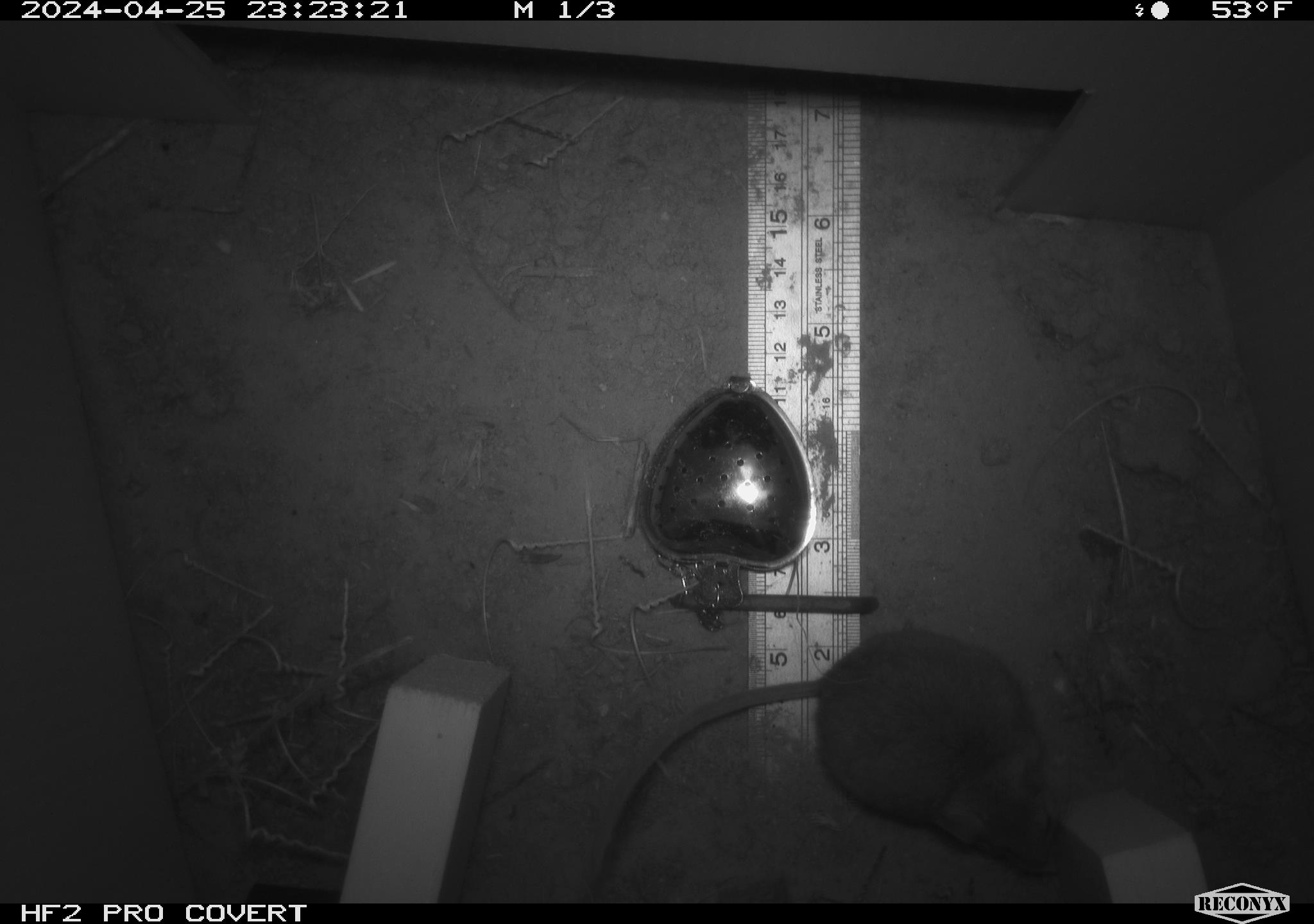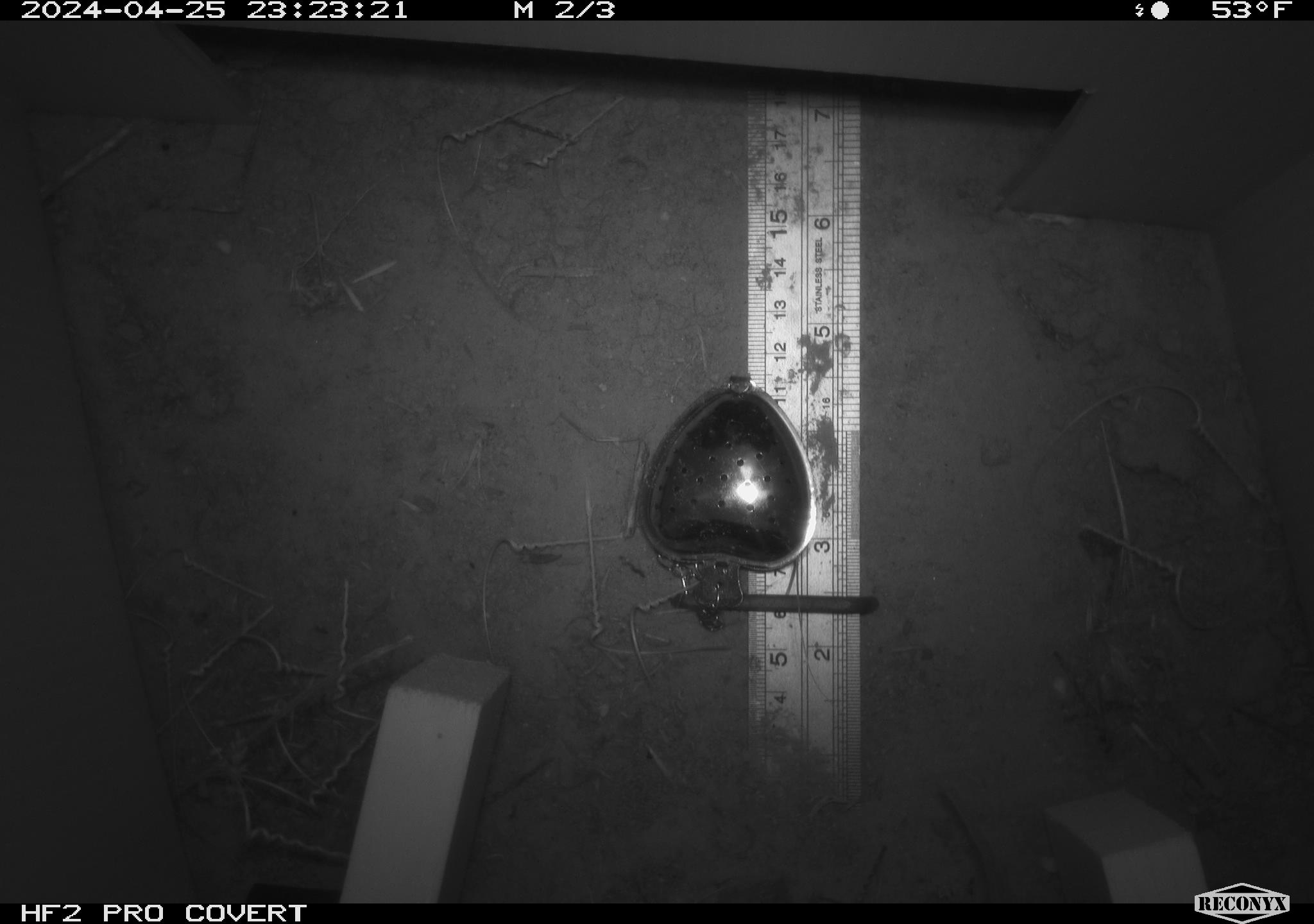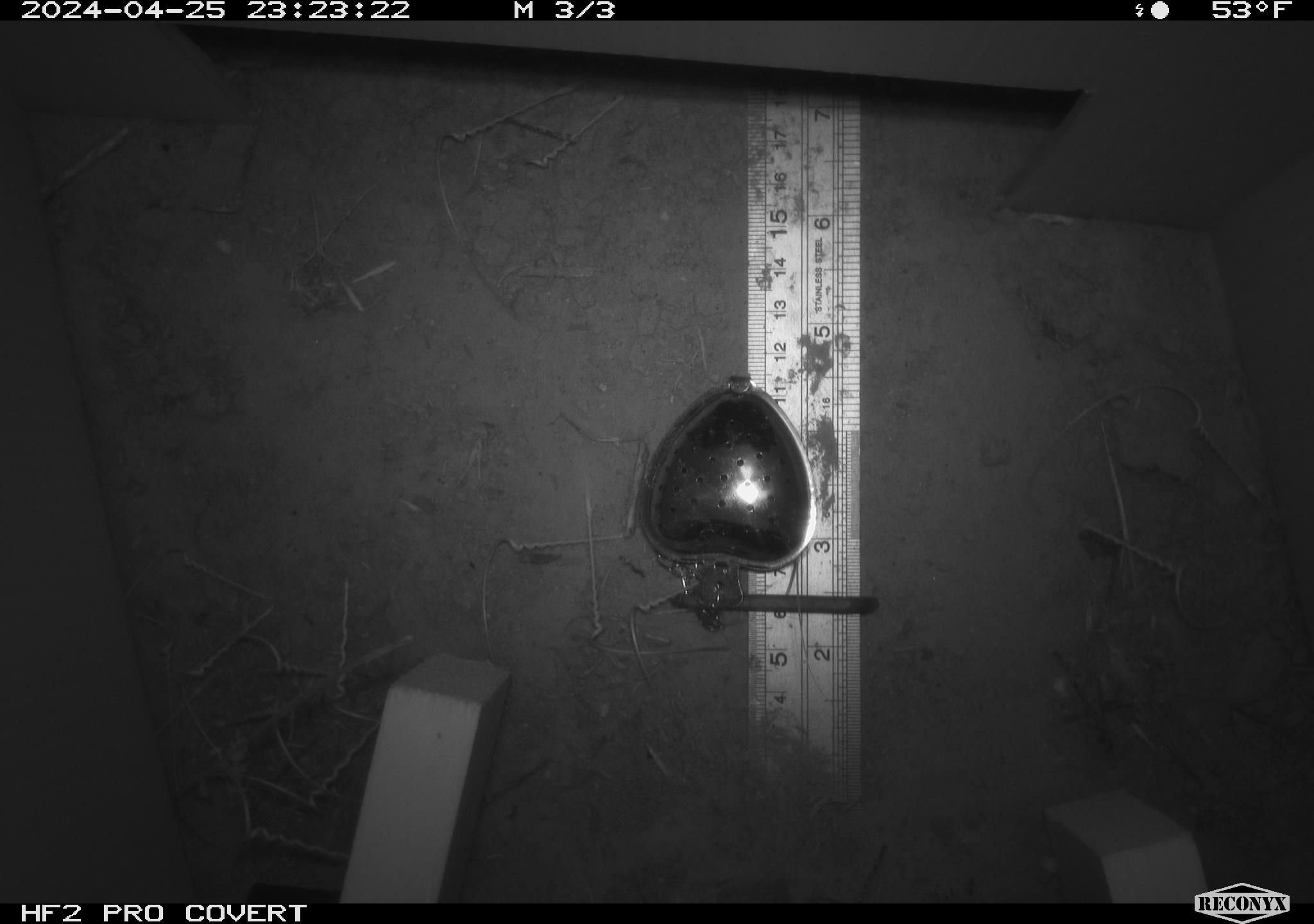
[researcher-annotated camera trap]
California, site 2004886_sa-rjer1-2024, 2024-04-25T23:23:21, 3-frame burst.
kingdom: Animalia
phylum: Chordata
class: Mammalia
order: Rodentia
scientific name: Rodentia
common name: mouse species